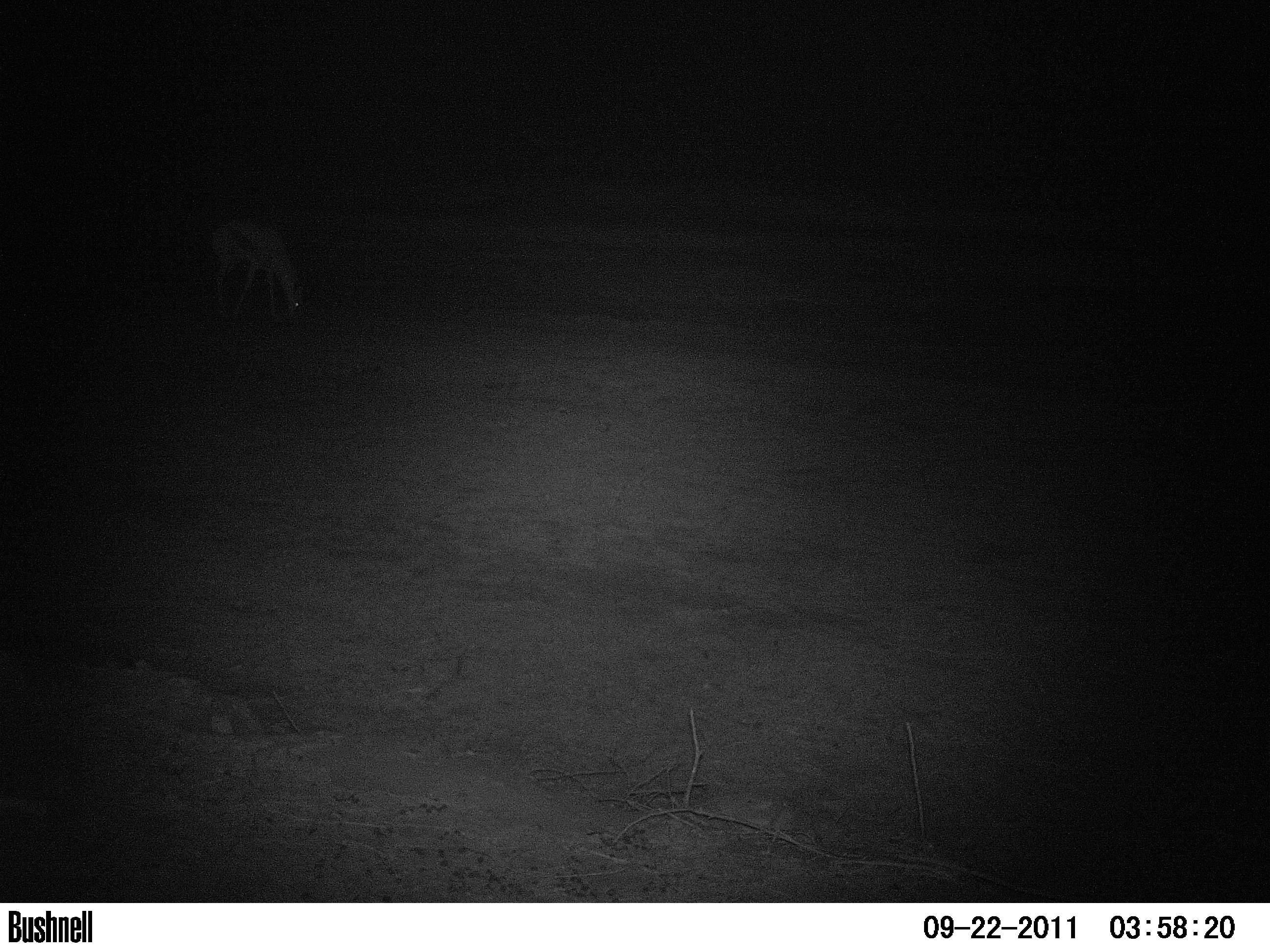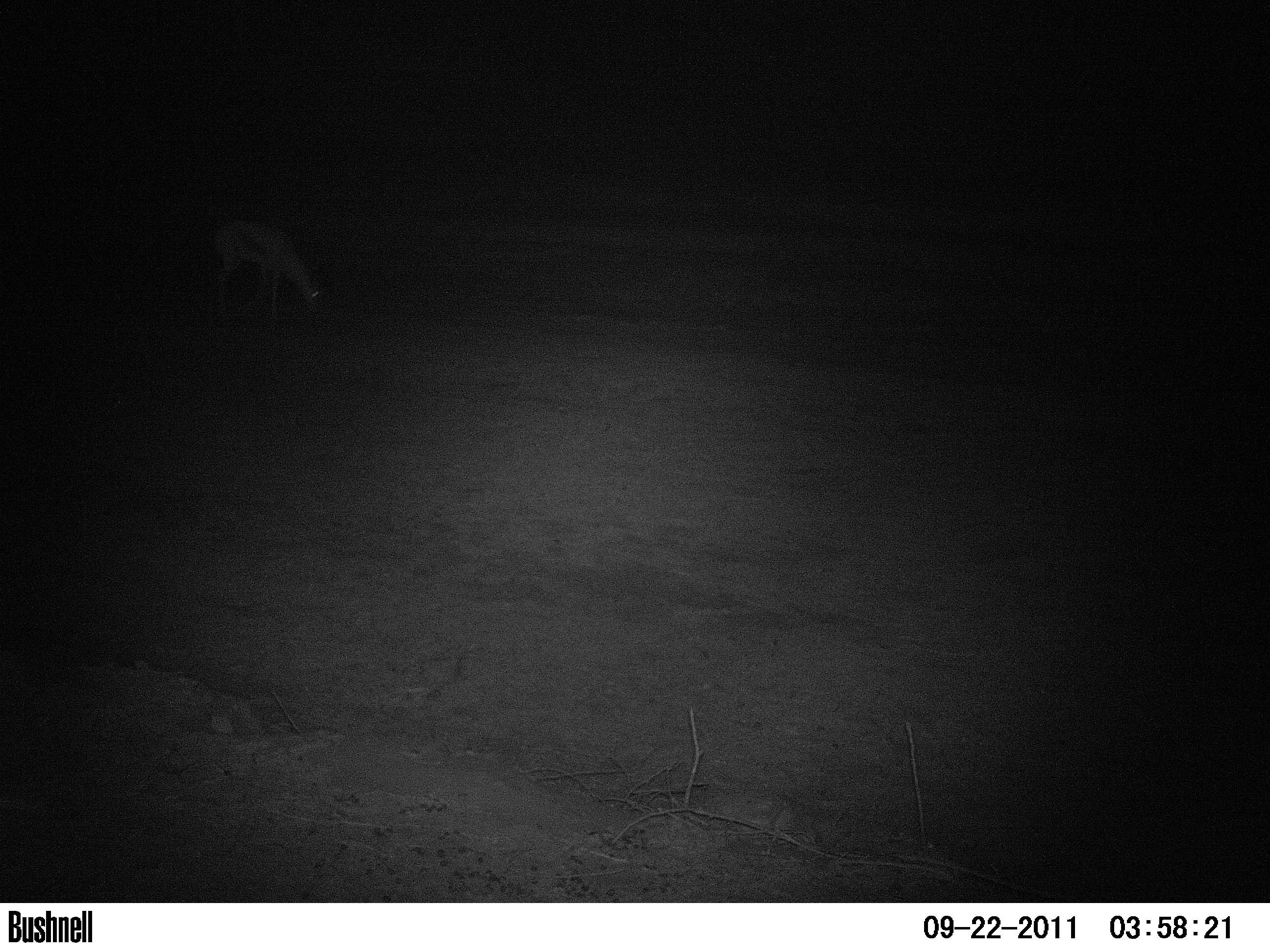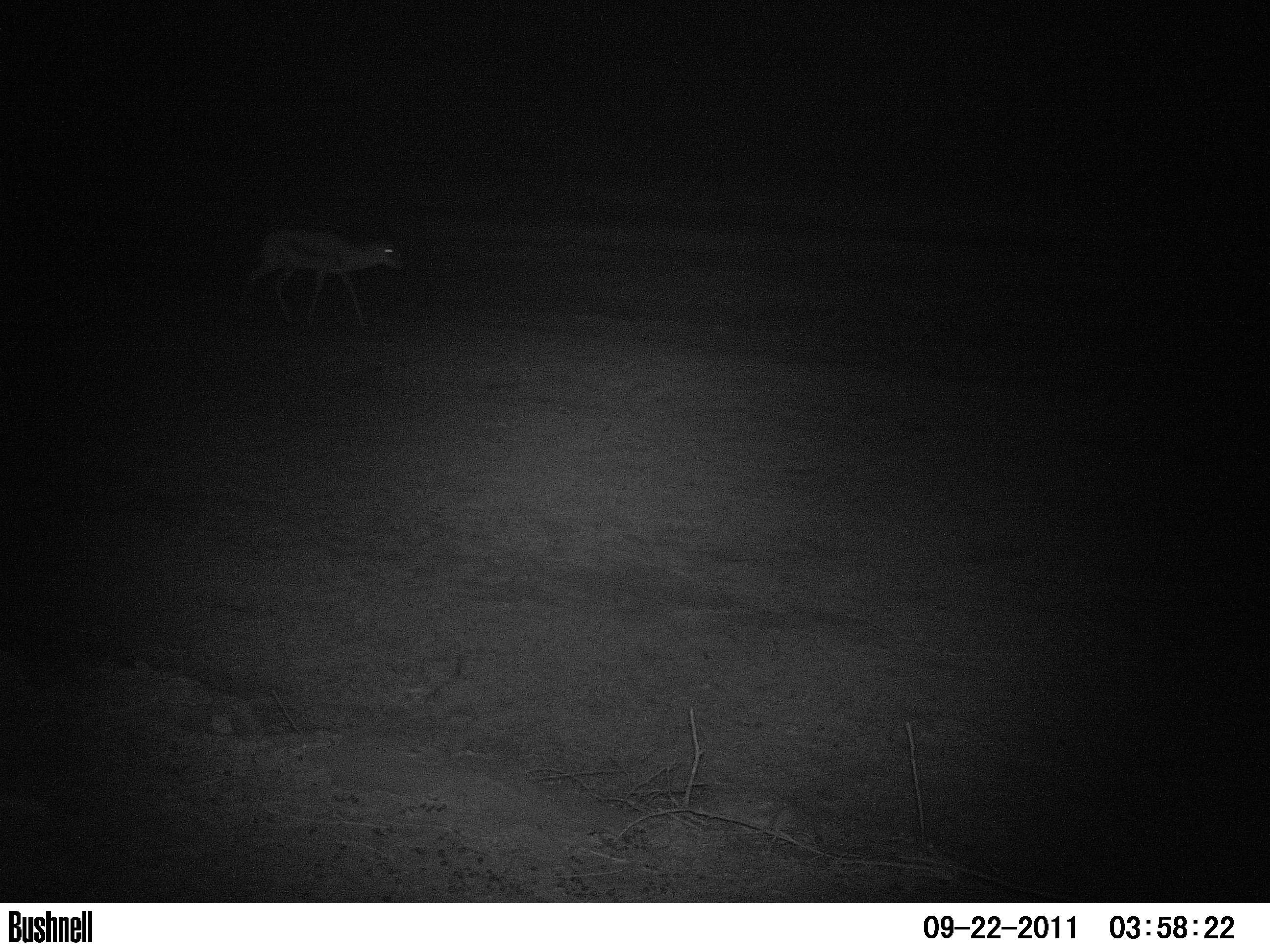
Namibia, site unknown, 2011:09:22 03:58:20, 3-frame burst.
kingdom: Animalia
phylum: Chordata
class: Mammalia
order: Artiodactyla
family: Bovidae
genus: Antidorcas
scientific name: Antidorcas marsupialis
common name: springbok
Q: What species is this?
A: Antidorcas marsupialis (springbok).